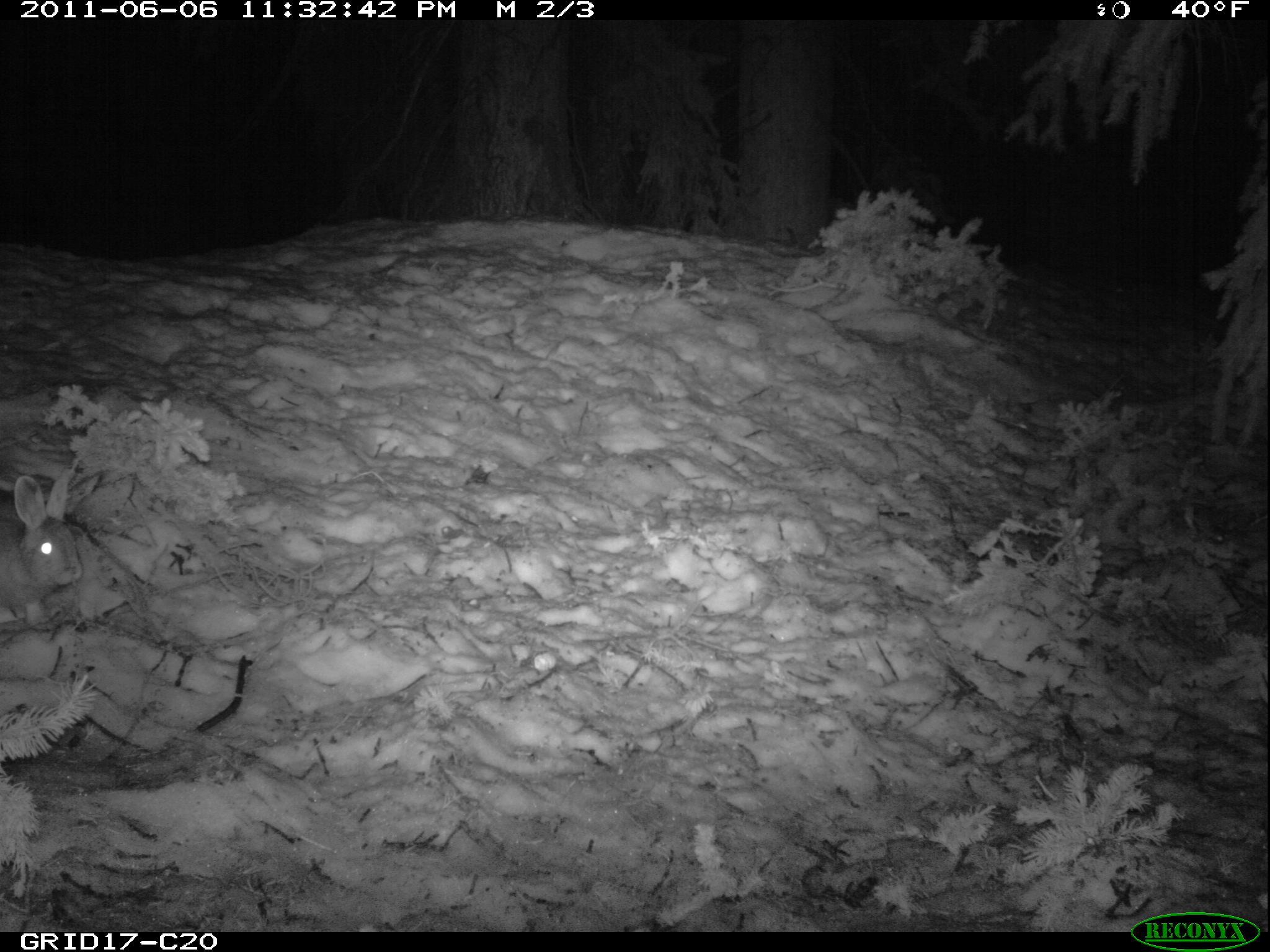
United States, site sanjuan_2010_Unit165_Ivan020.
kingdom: Animalia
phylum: Chordata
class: Mammalia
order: Lagomorpha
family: Leporidae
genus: Lepus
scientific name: Lepus americanus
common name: snowshoe hare